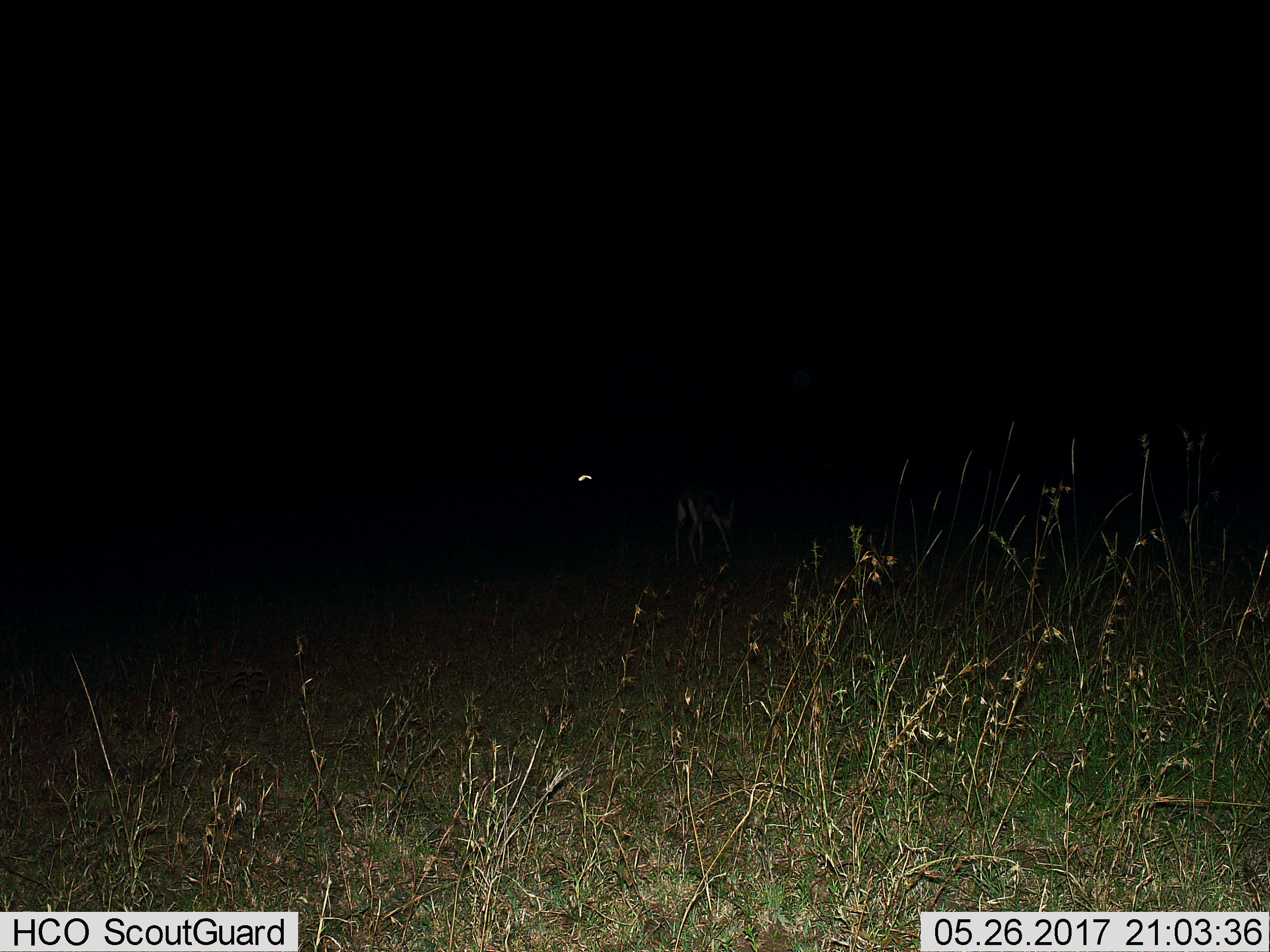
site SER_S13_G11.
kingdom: Animalia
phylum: Chordata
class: Mammalia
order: Artiodactyla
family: Bovidae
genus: Eudorcas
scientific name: Eudorcas thomsonii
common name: thomson's gazelle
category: gazellethomsons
Gazellethomsons (thomson's gazelle) (Eudorcas thomsonii), count 1. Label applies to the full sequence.